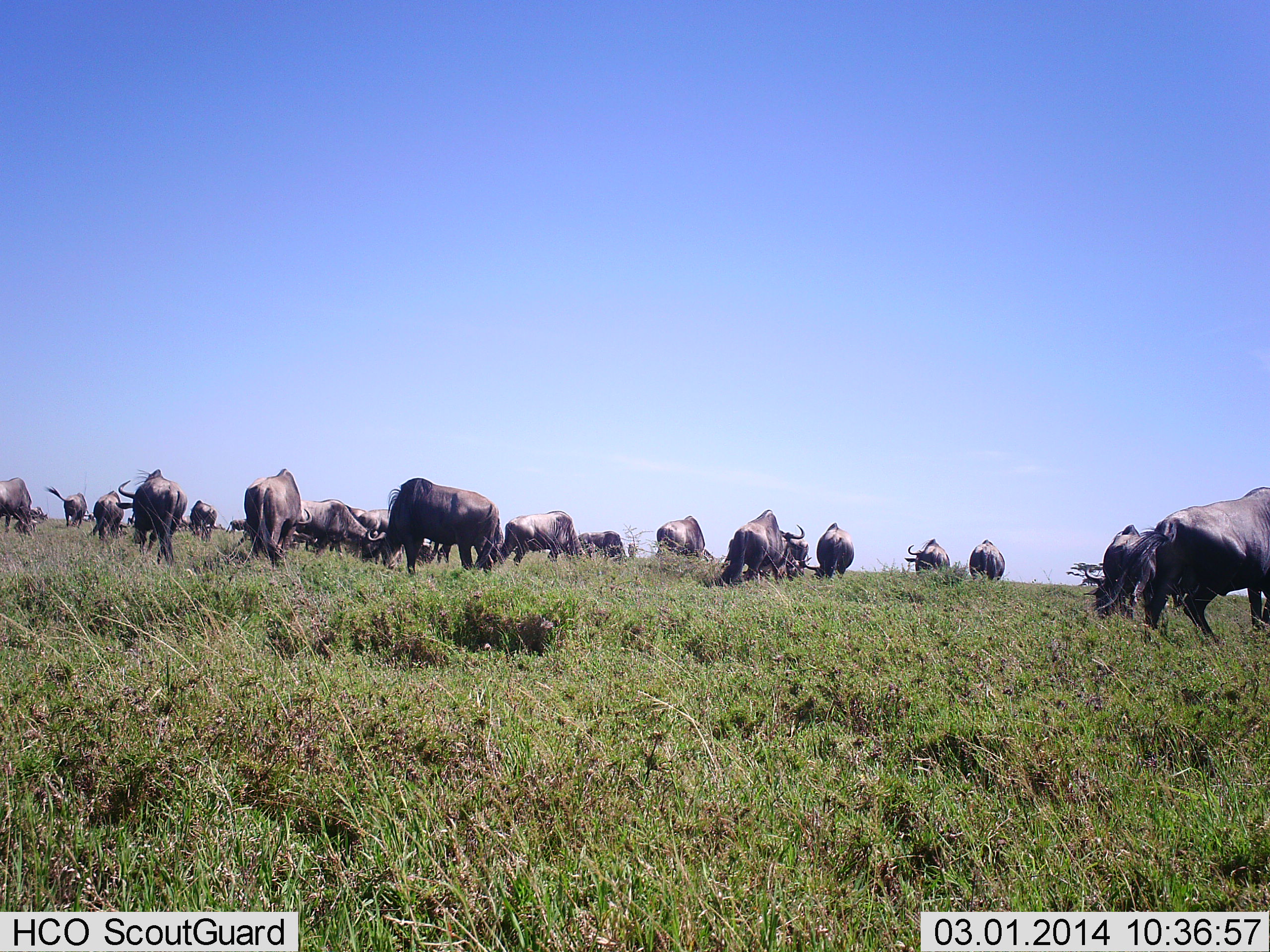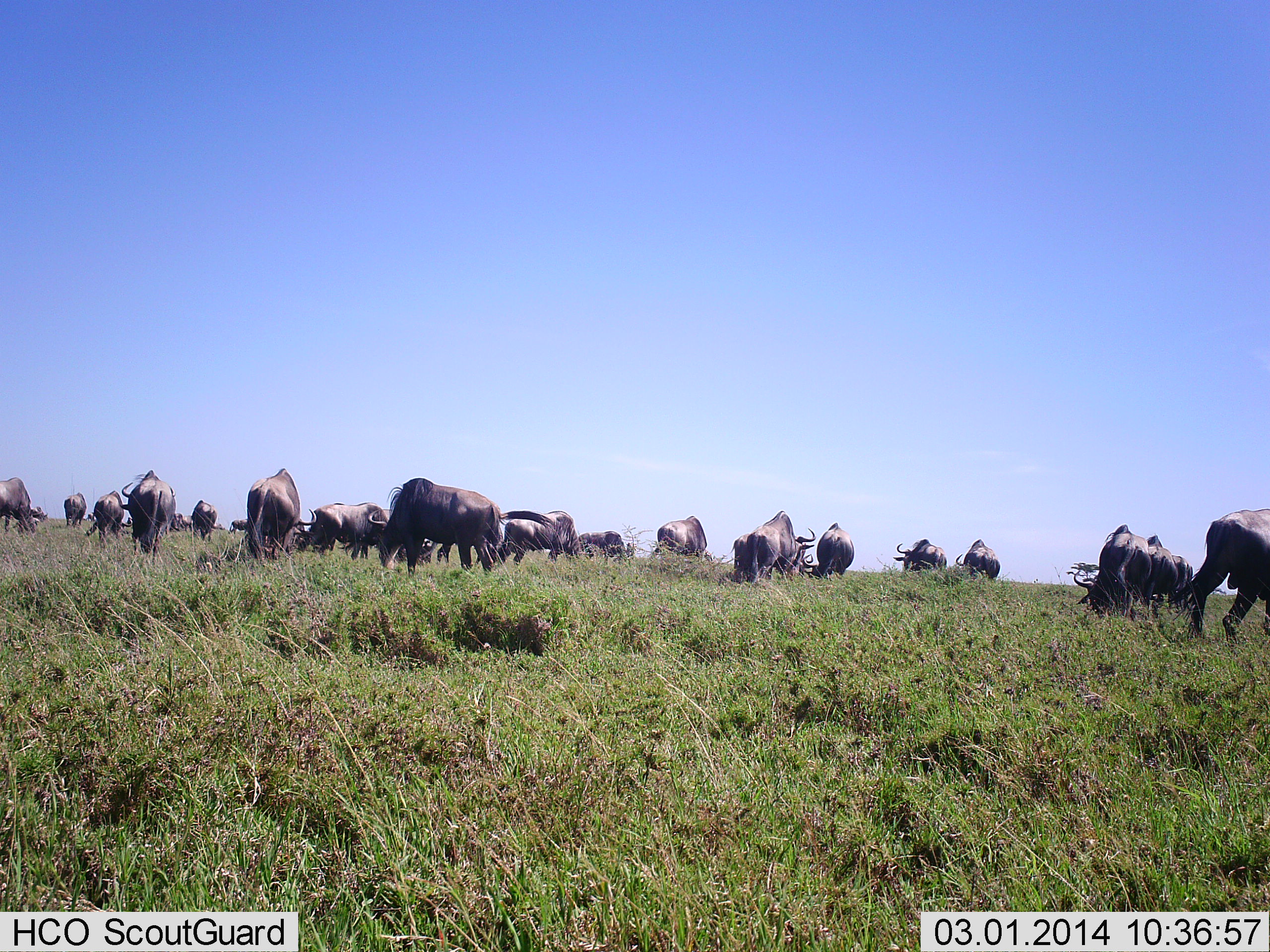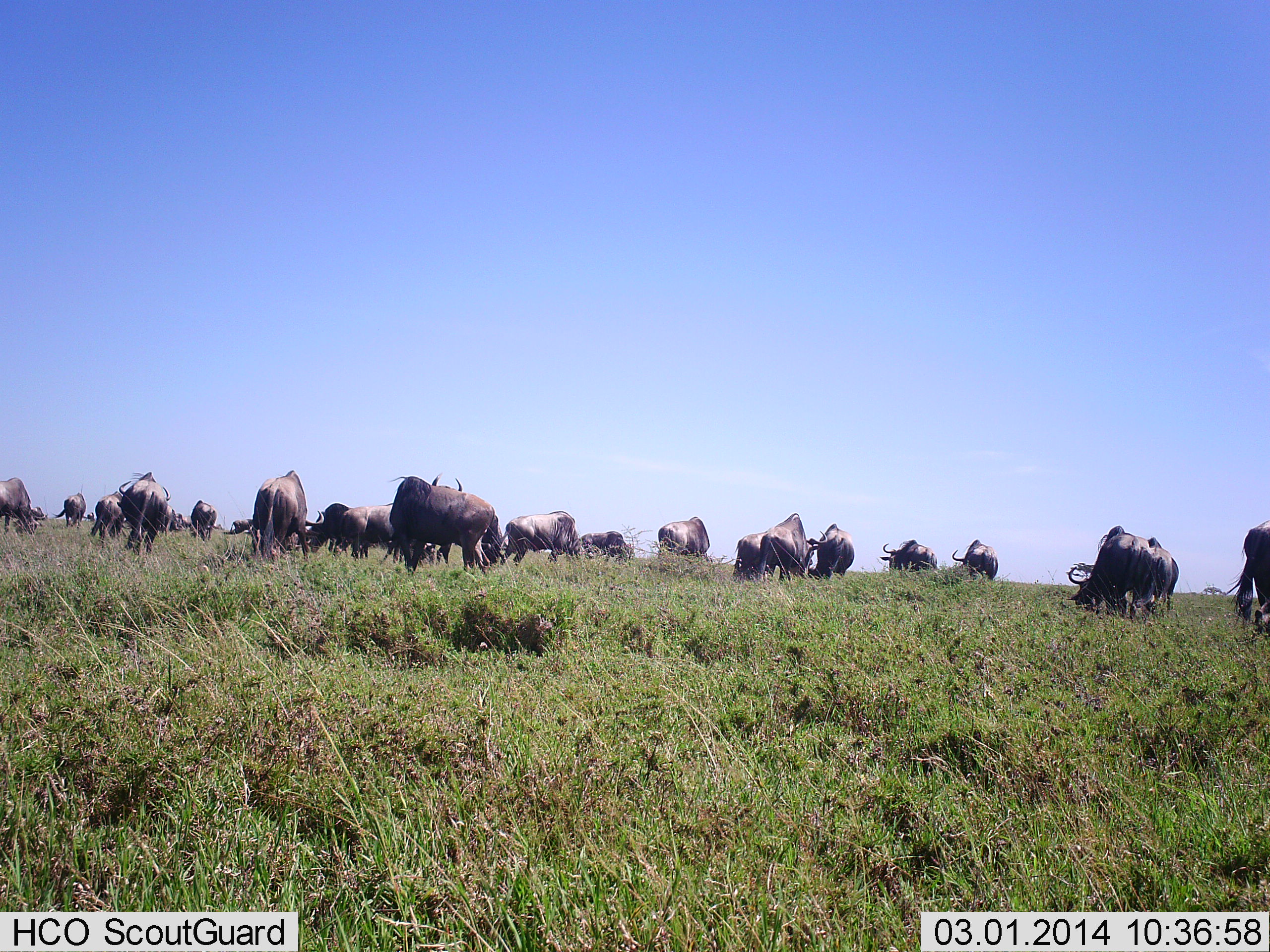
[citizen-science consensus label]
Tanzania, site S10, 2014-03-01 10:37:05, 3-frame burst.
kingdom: Animalia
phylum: Chordata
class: Mammalia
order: Artiodactyla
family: Bovidae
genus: Connochaetes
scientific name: Connochaetes taurinus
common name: blue wildebeest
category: wildebeest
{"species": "wildebeest (blue wildebeest) (Connochaetes taurinus)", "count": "11-50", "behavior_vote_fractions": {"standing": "30%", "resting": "10%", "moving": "60%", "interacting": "0%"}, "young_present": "0%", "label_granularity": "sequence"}